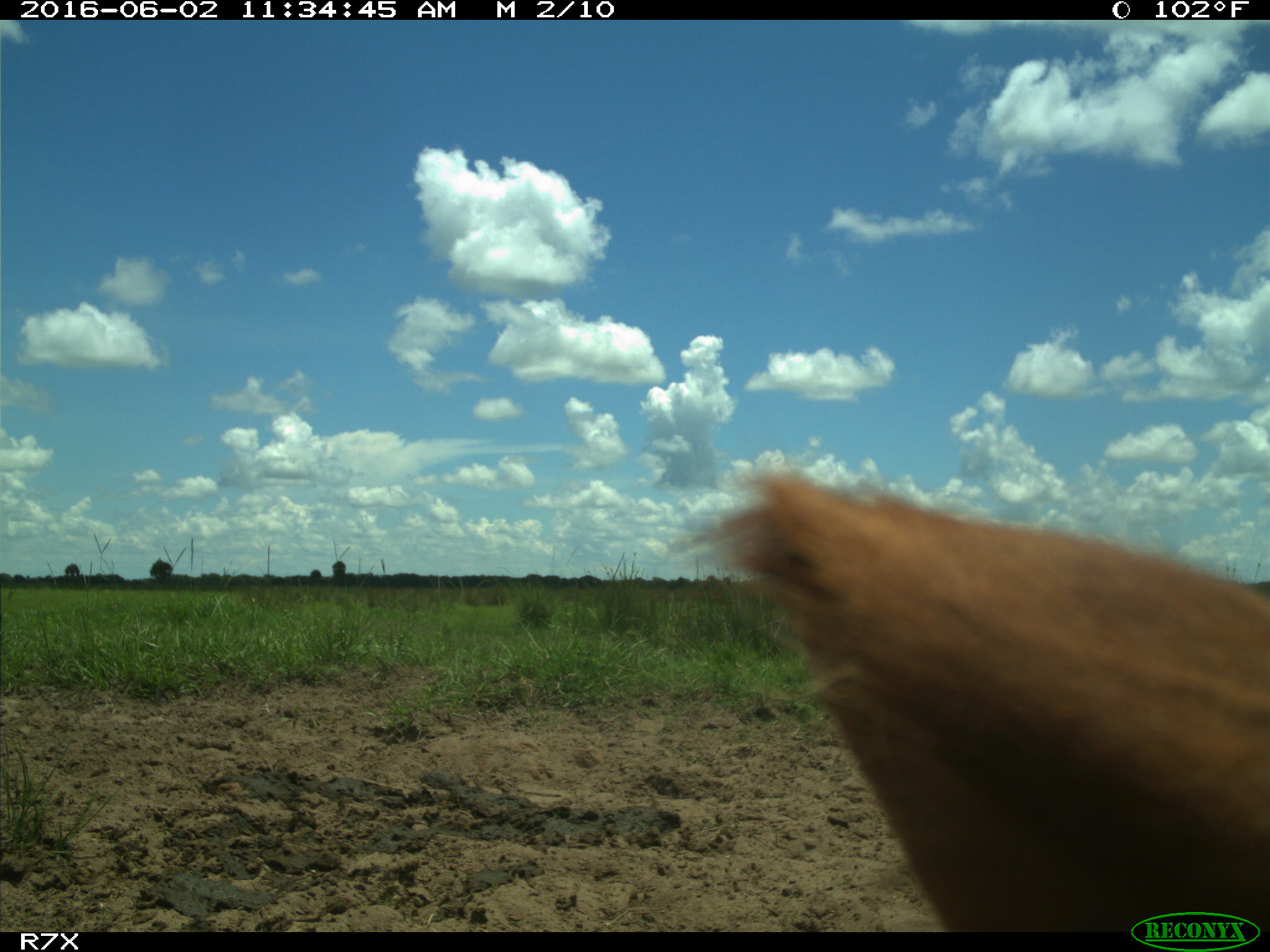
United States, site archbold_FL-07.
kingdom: Animalia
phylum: Chordata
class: Mammalia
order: Artiodactyla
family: Bovidae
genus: Bos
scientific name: Bos taurus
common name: domestic cow